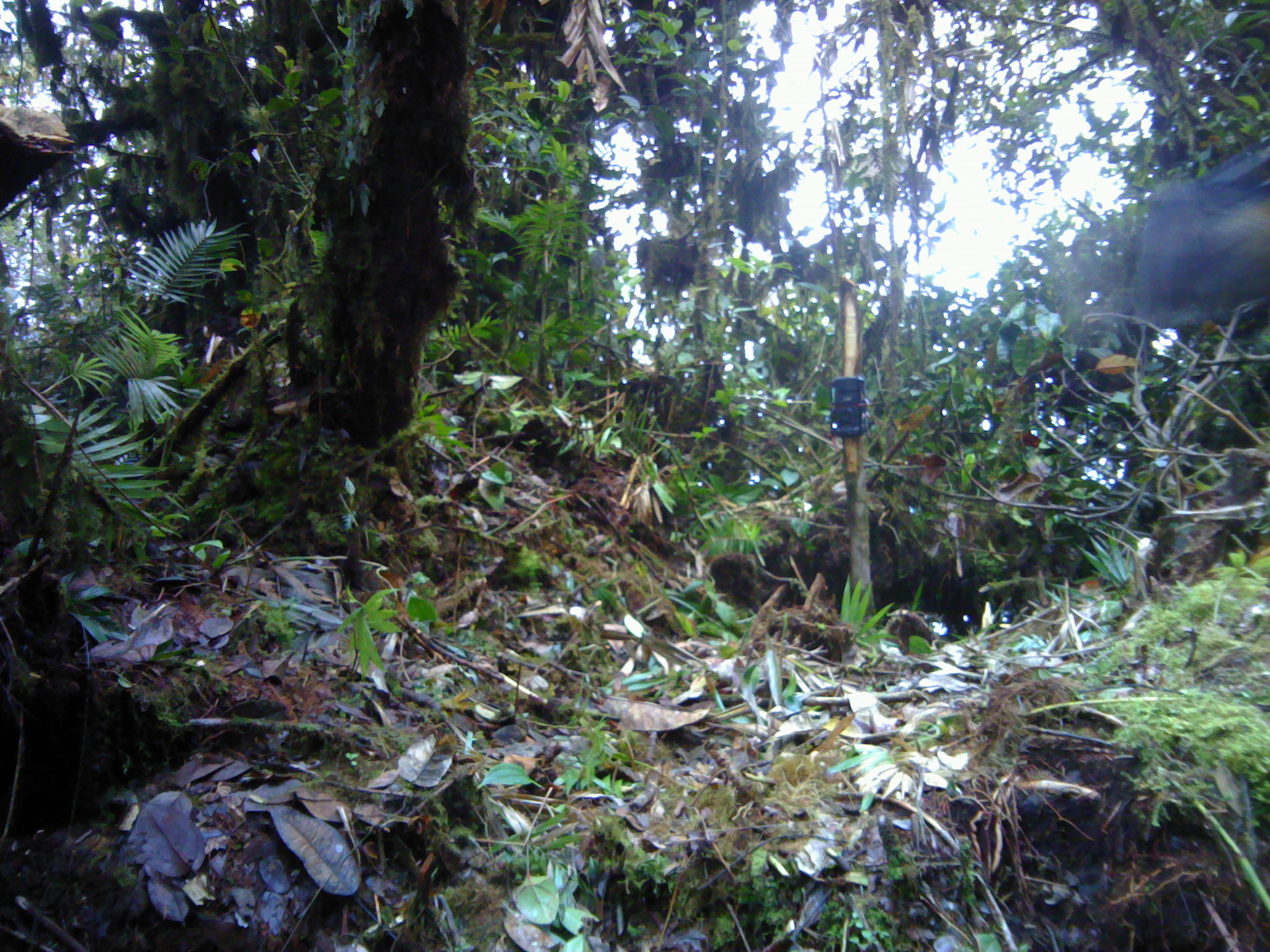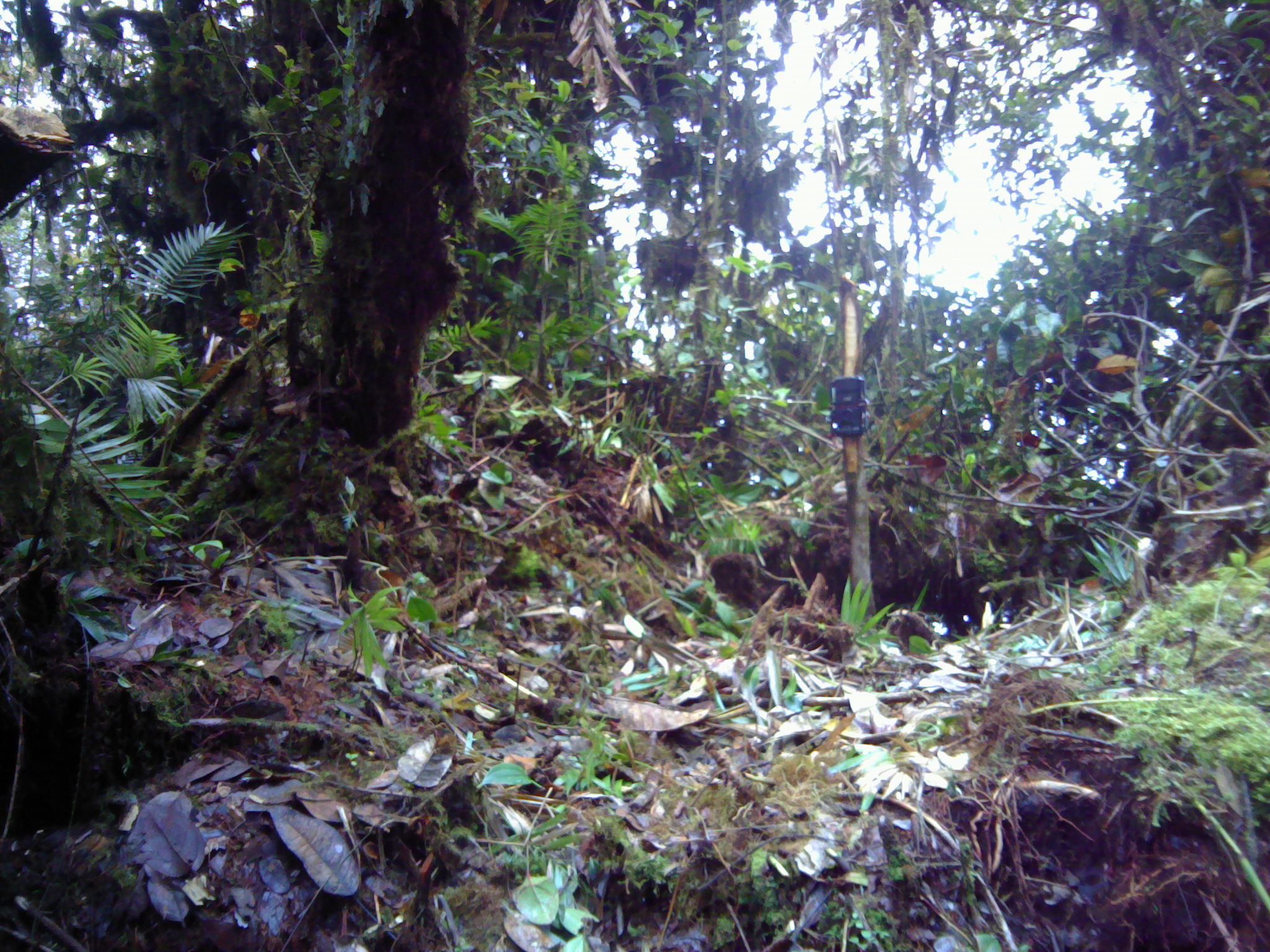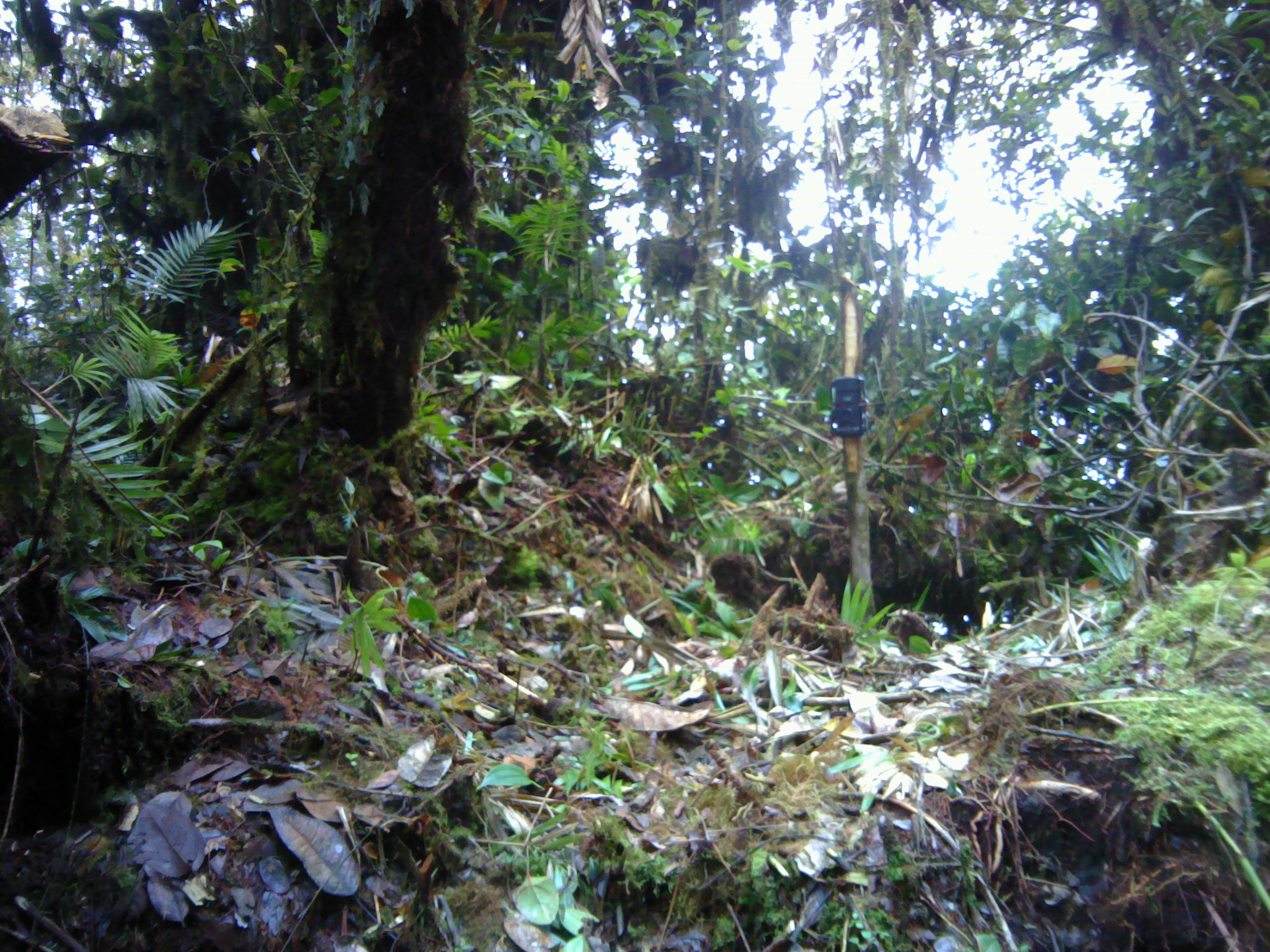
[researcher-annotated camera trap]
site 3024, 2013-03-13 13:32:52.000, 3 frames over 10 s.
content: unidentified animal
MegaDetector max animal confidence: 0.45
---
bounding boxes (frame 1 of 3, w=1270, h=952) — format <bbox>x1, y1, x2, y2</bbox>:
unidentifiable: <bbox>1121, 139, 1270, 335</bbox>